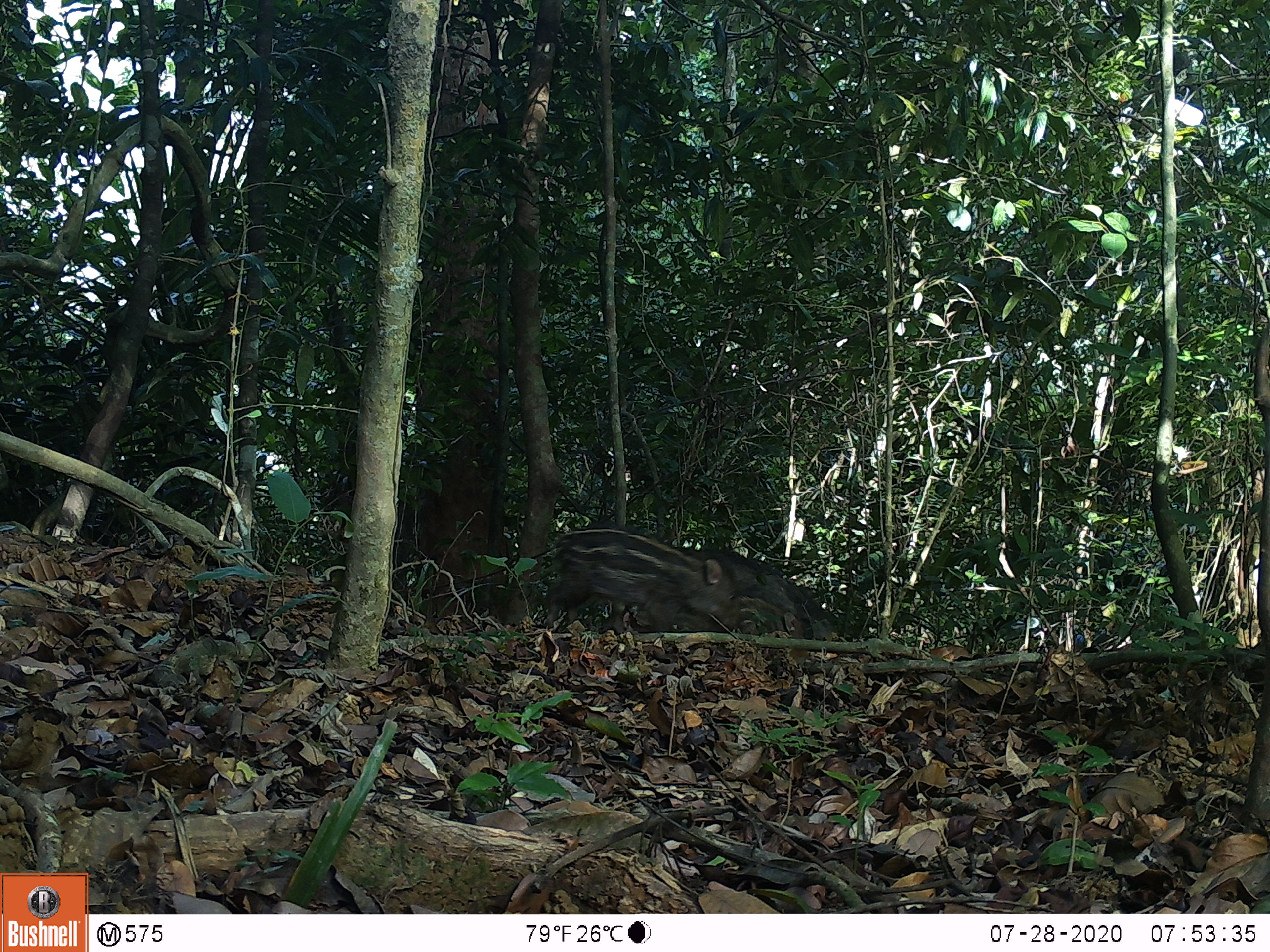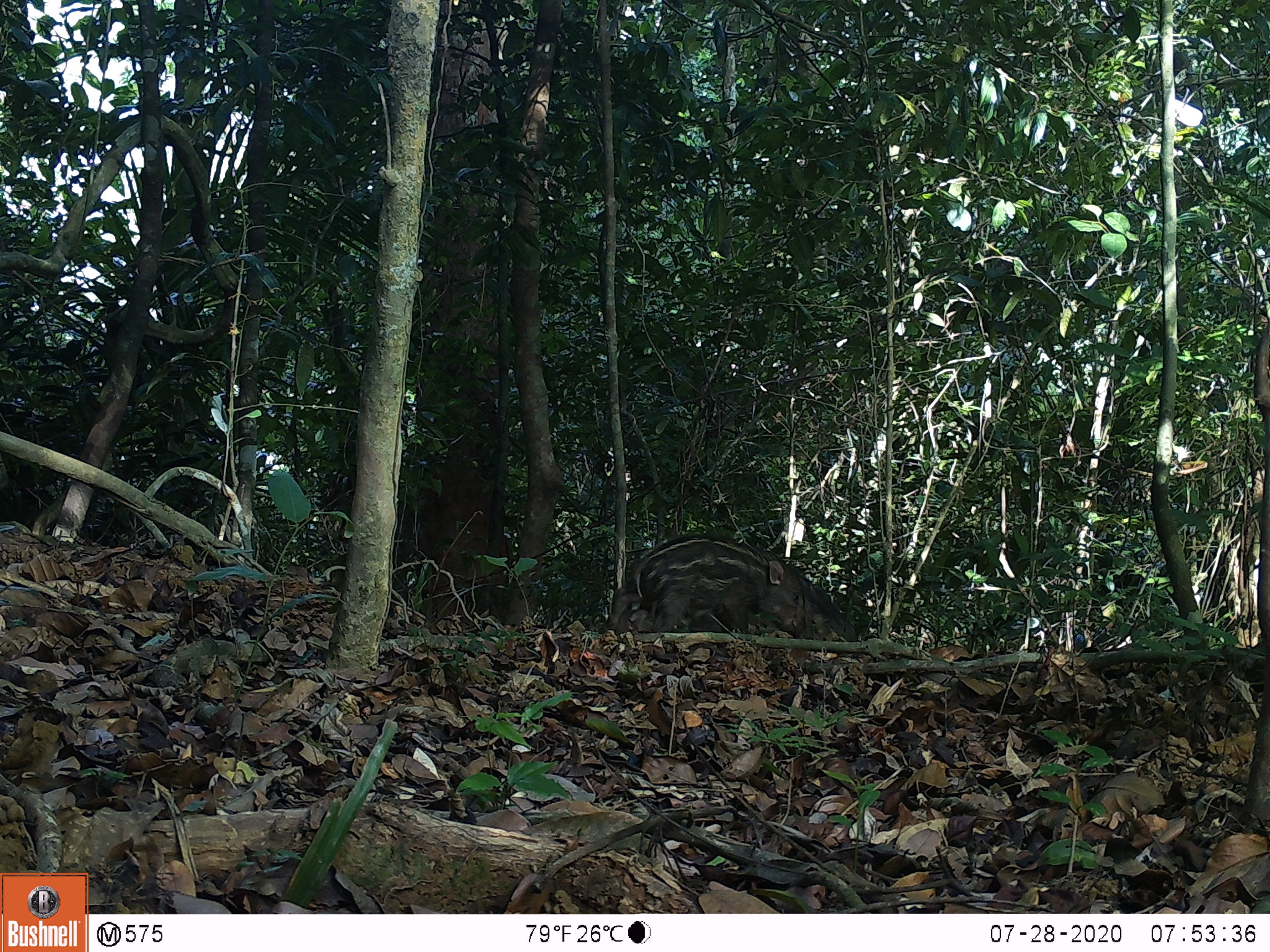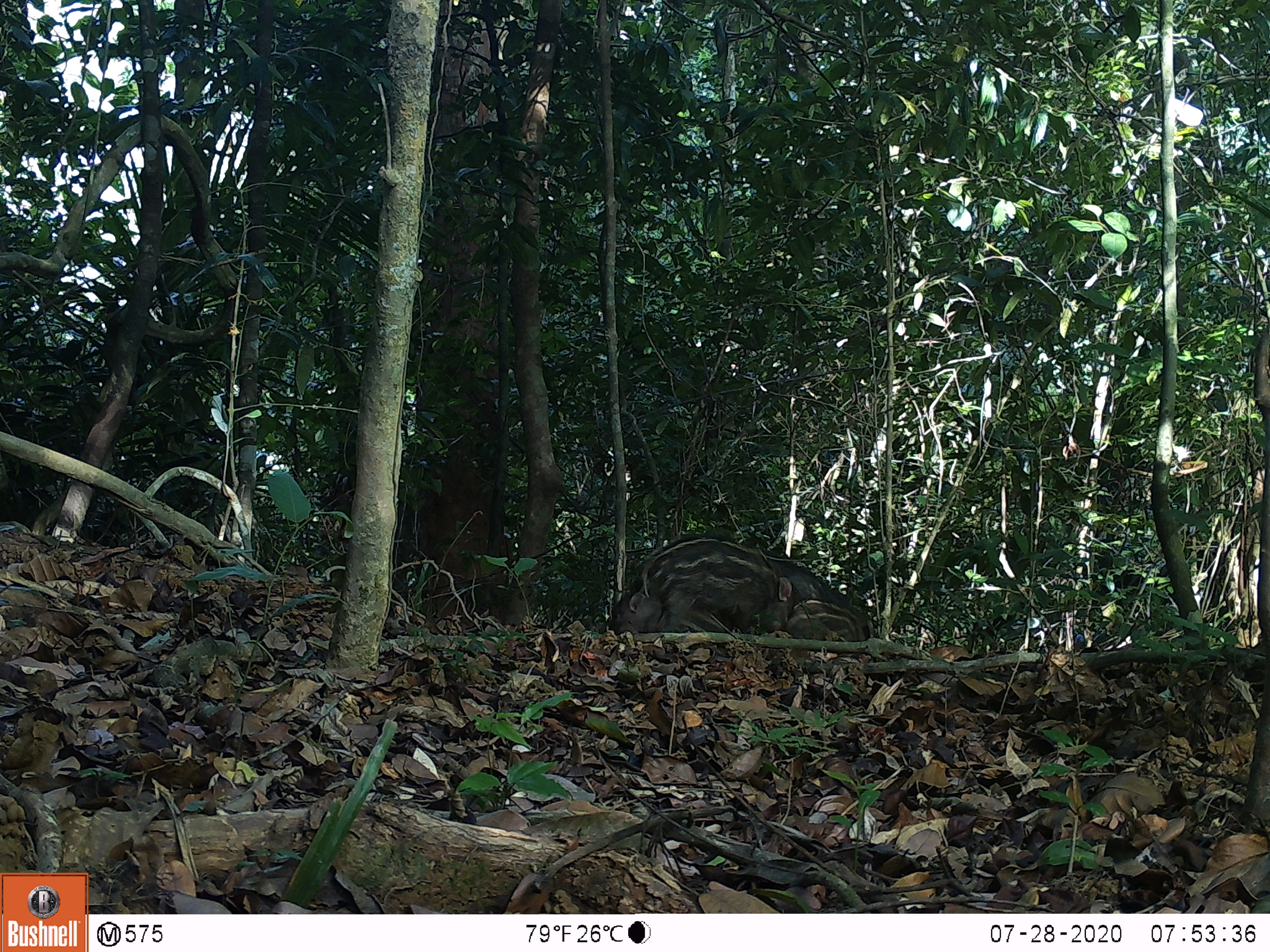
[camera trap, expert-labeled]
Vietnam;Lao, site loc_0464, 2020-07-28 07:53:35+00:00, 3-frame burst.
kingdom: Animalia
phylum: Chordata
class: Mammalia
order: Artiodactyla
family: Suidae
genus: Sus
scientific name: Sus scrofa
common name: eurasian wild pig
Eurasian wild pig (Sus scrofa). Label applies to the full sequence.